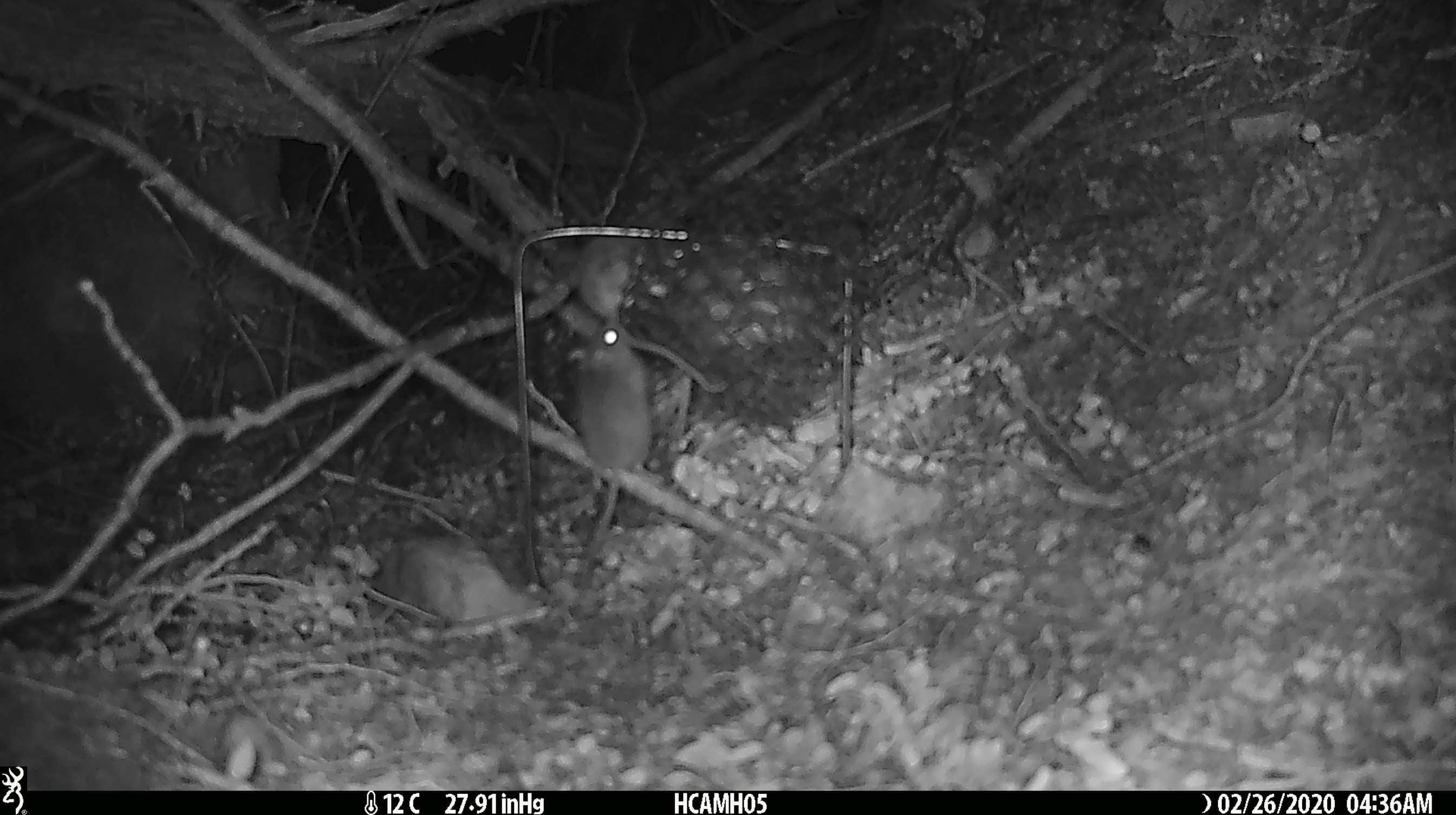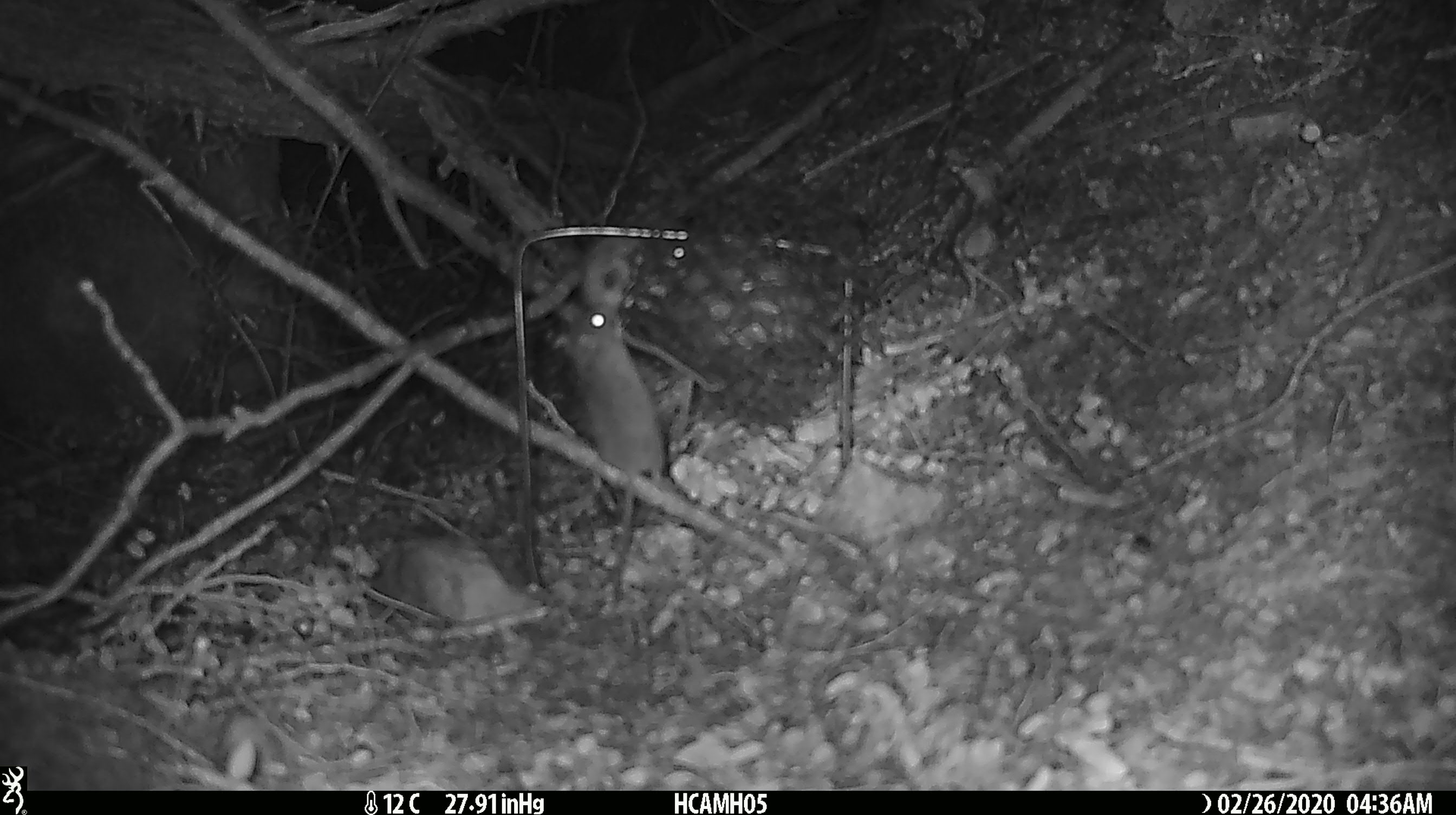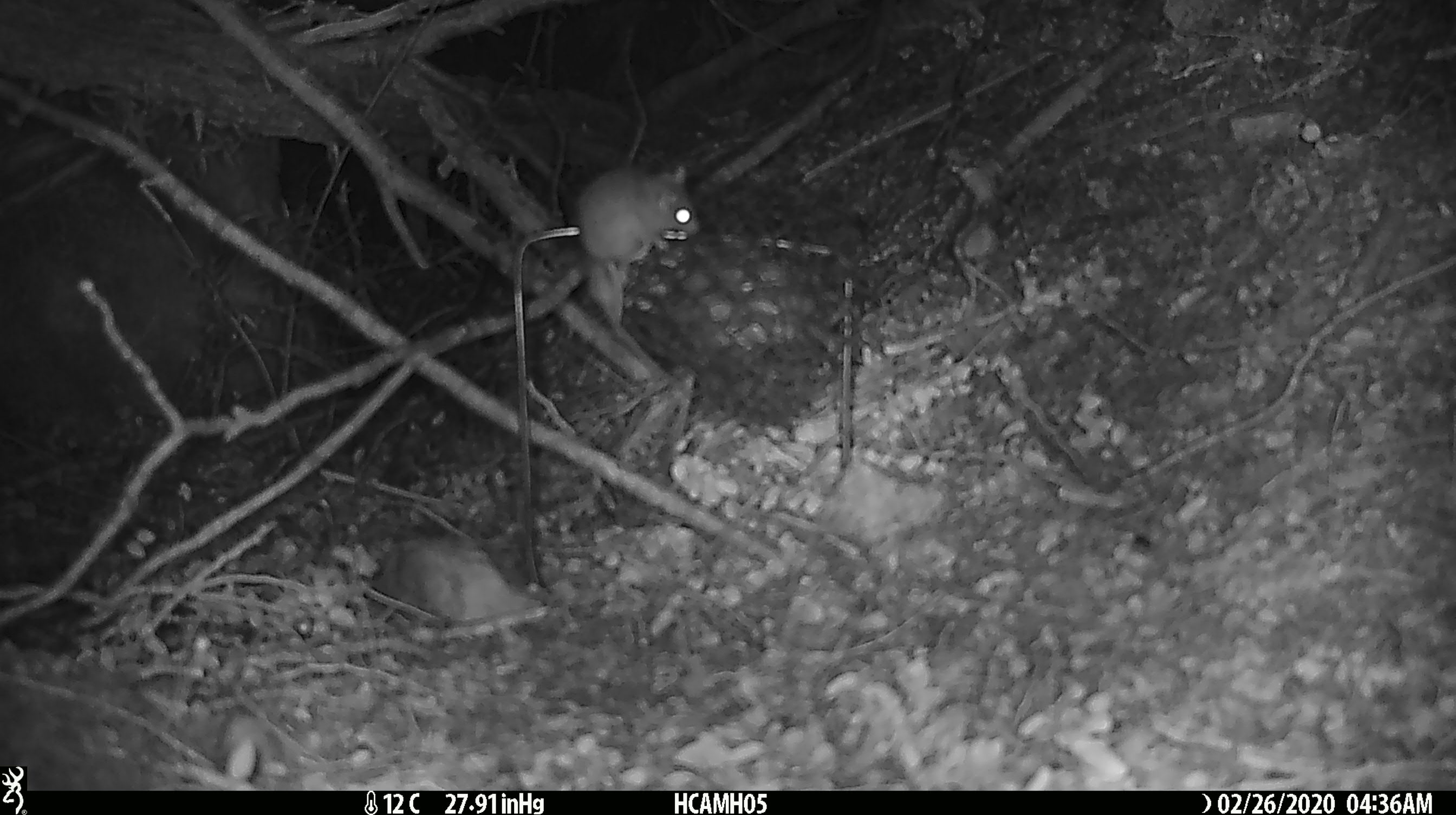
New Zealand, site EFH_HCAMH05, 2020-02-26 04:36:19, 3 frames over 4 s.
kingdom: Animalia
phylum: Chordata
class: Mammalia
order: Rodentia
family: Muridae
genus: Mus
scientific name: Mus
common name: mouse